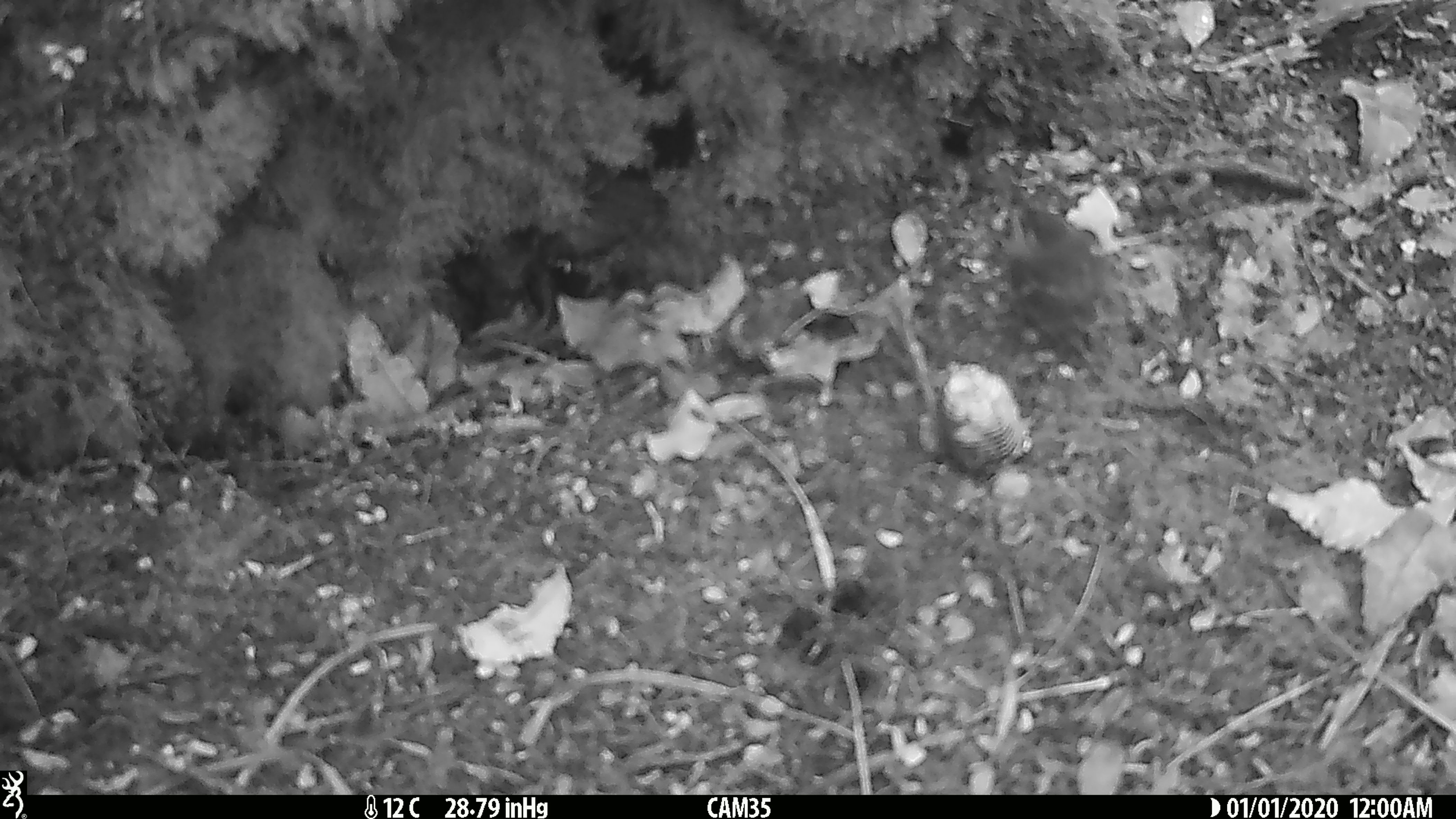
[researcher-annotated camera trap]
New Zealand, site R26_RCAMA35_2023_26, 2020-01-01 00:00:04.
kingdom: Animalia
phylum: Chordata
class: Aves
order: Passeriformes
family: Acanthisittidae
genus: Acanthisitta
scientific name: Acanthisitta chloris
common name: rifleman